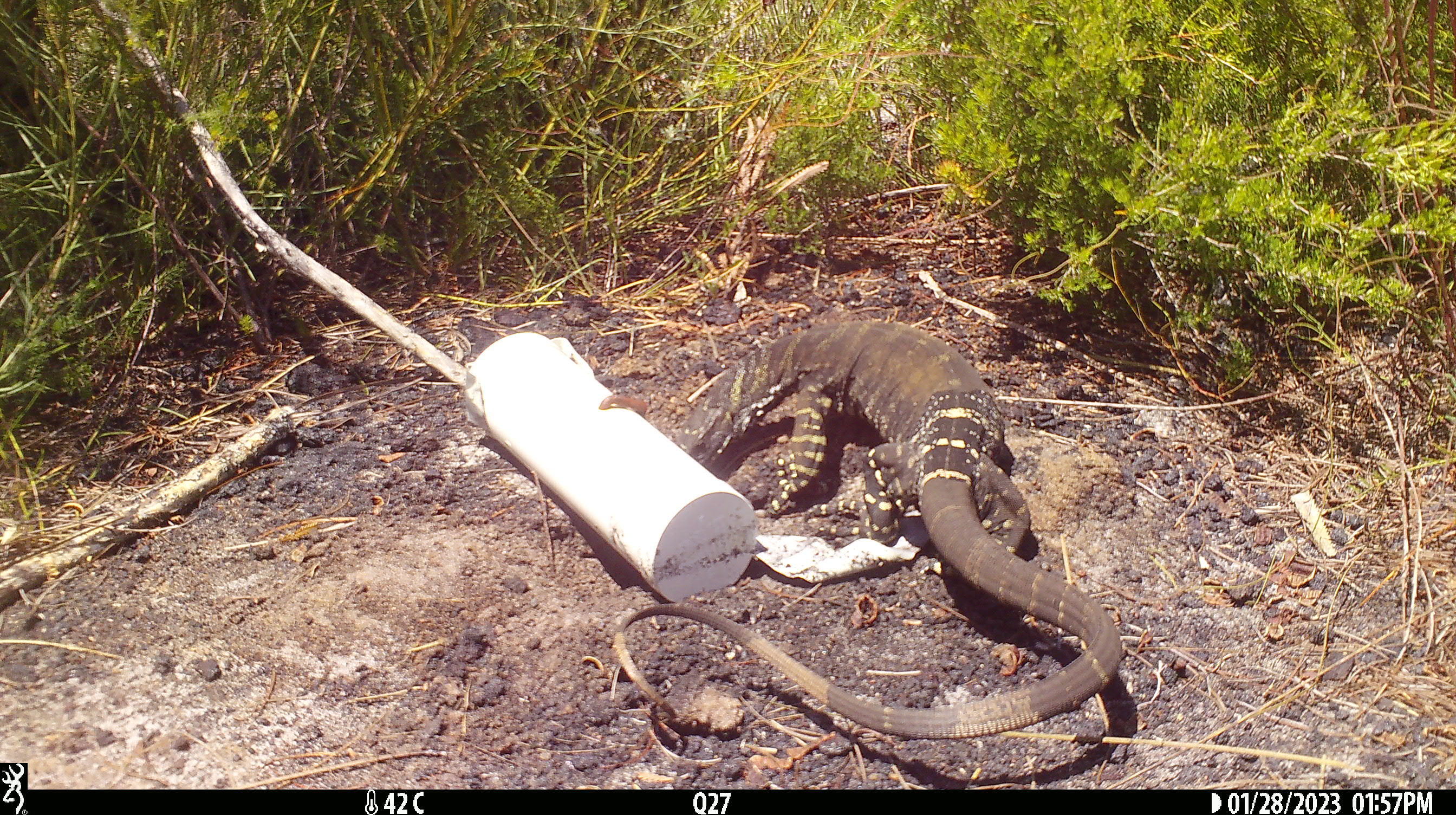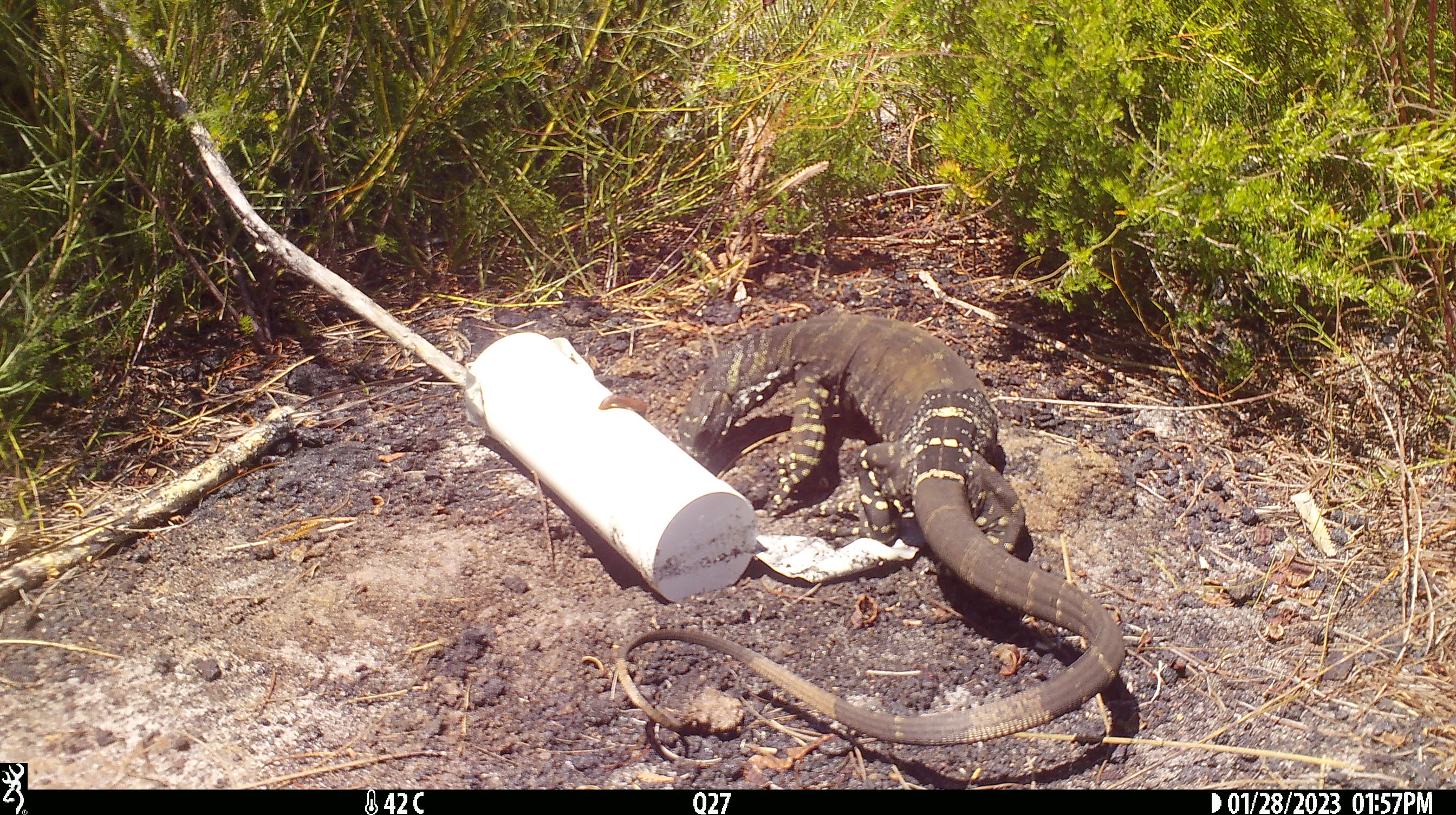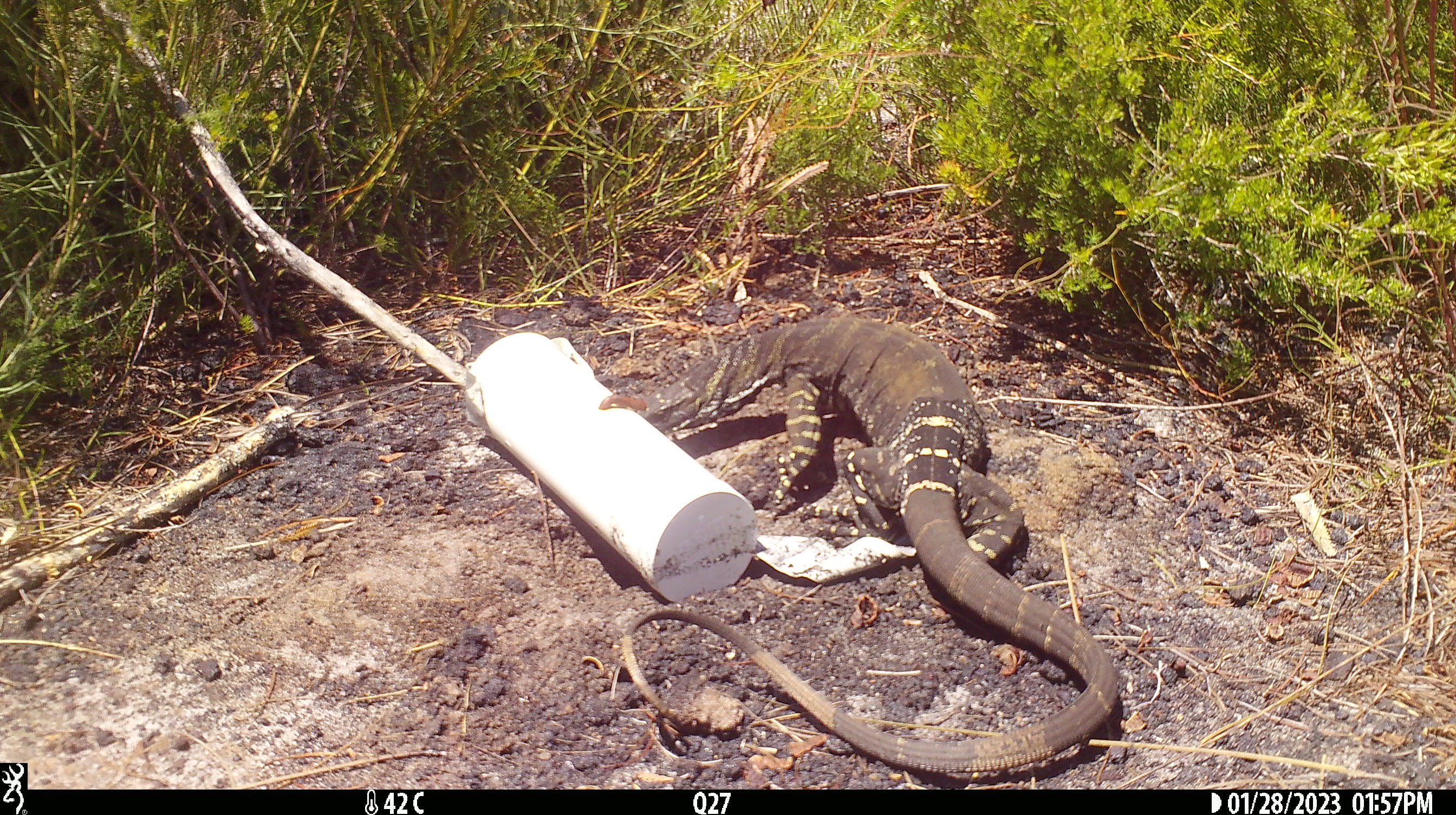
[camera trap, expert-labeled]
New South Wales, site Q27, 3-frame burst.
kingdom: Animalia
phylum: Chordata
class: Reptilia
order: Squamata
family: Varanidae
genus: Varanus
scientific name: Varanus varius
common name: lace monitor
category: goanna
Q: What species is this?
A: Goanna (lace monitor) (Varanus varius).